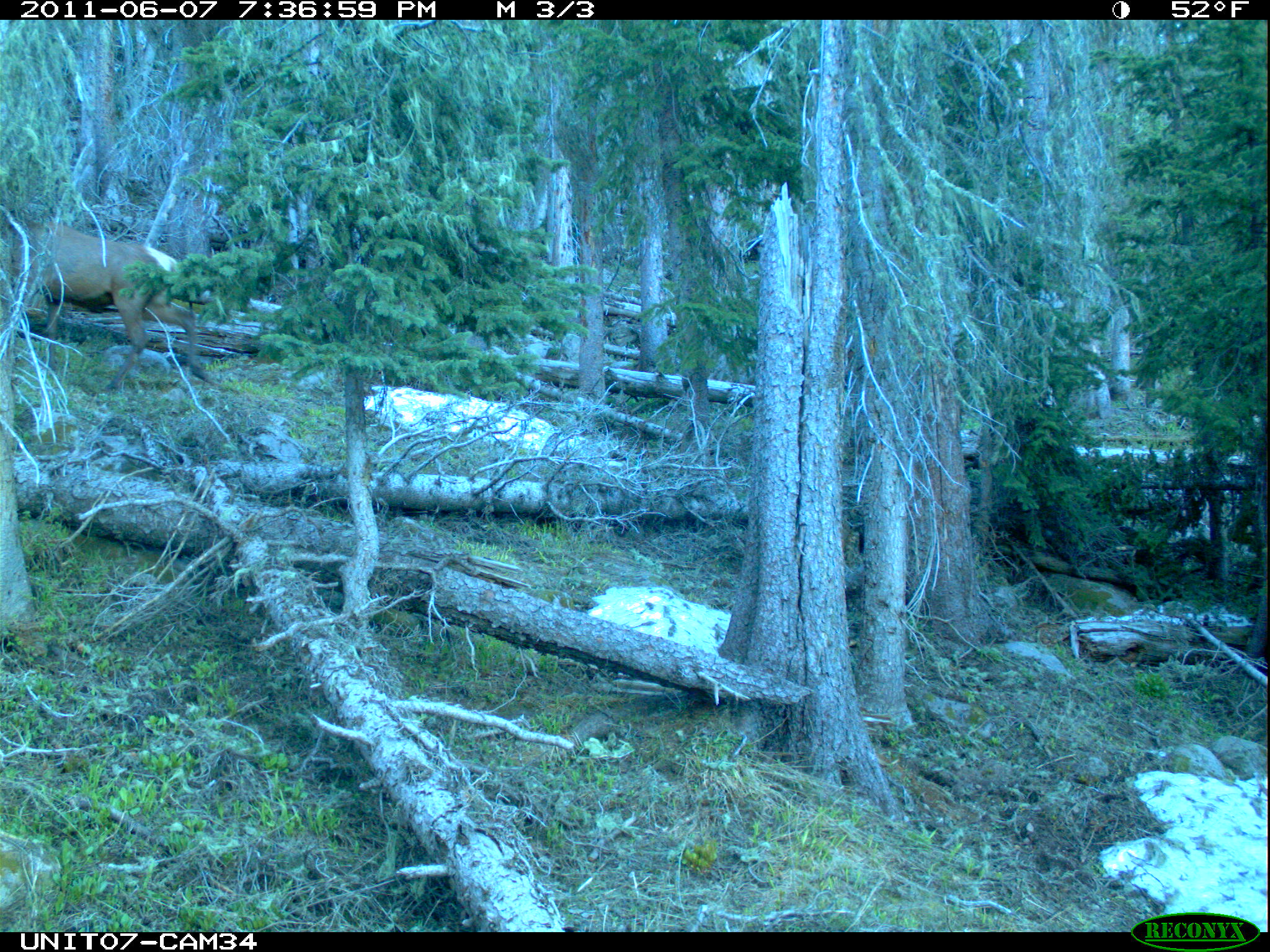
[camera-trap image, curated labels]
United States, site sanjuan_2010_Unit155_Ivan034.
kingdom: Animalia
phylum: Chordata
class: Mammalia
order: Artiodactyla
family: Cervidae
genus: Cervus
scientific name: Cervus elaphus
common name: red deer